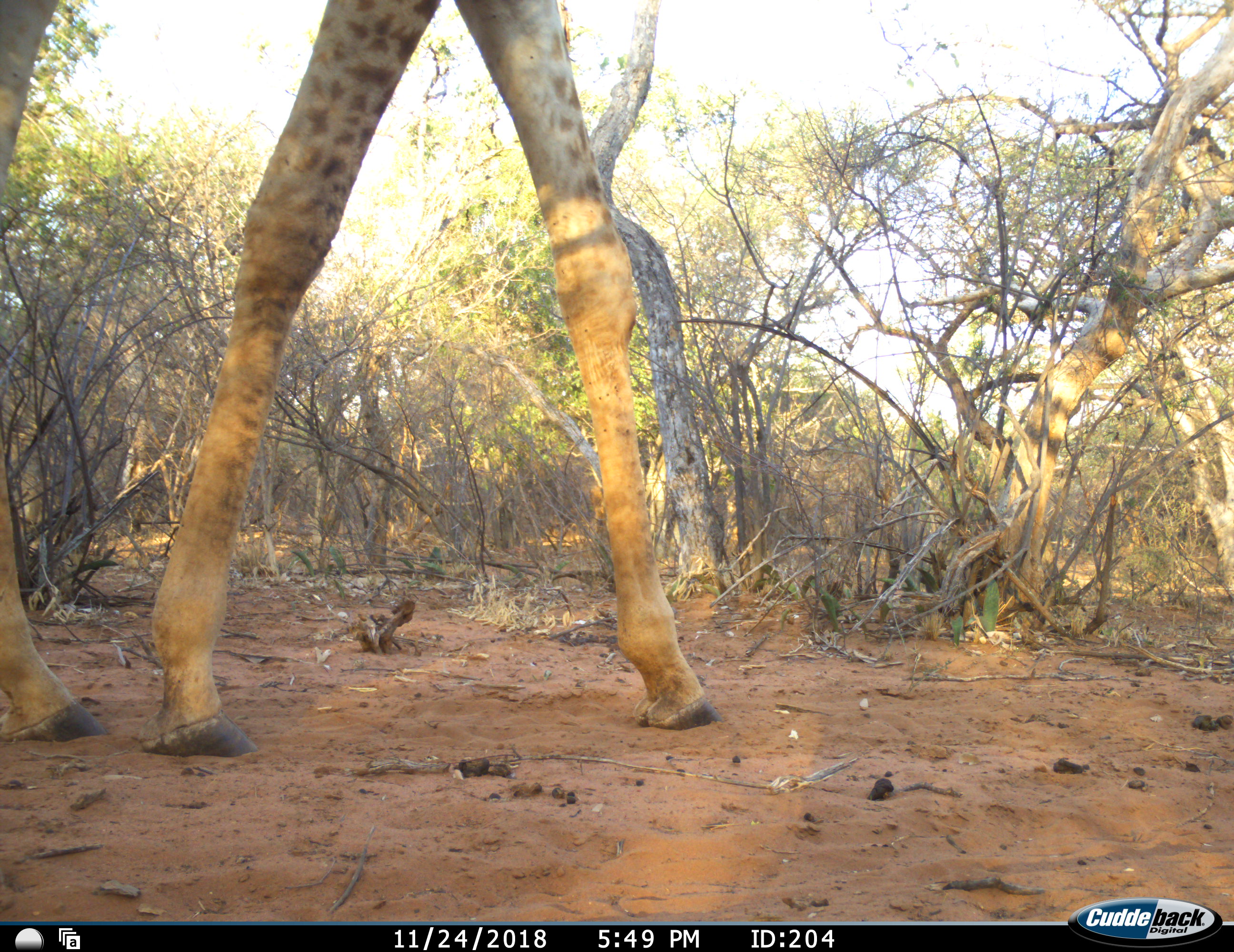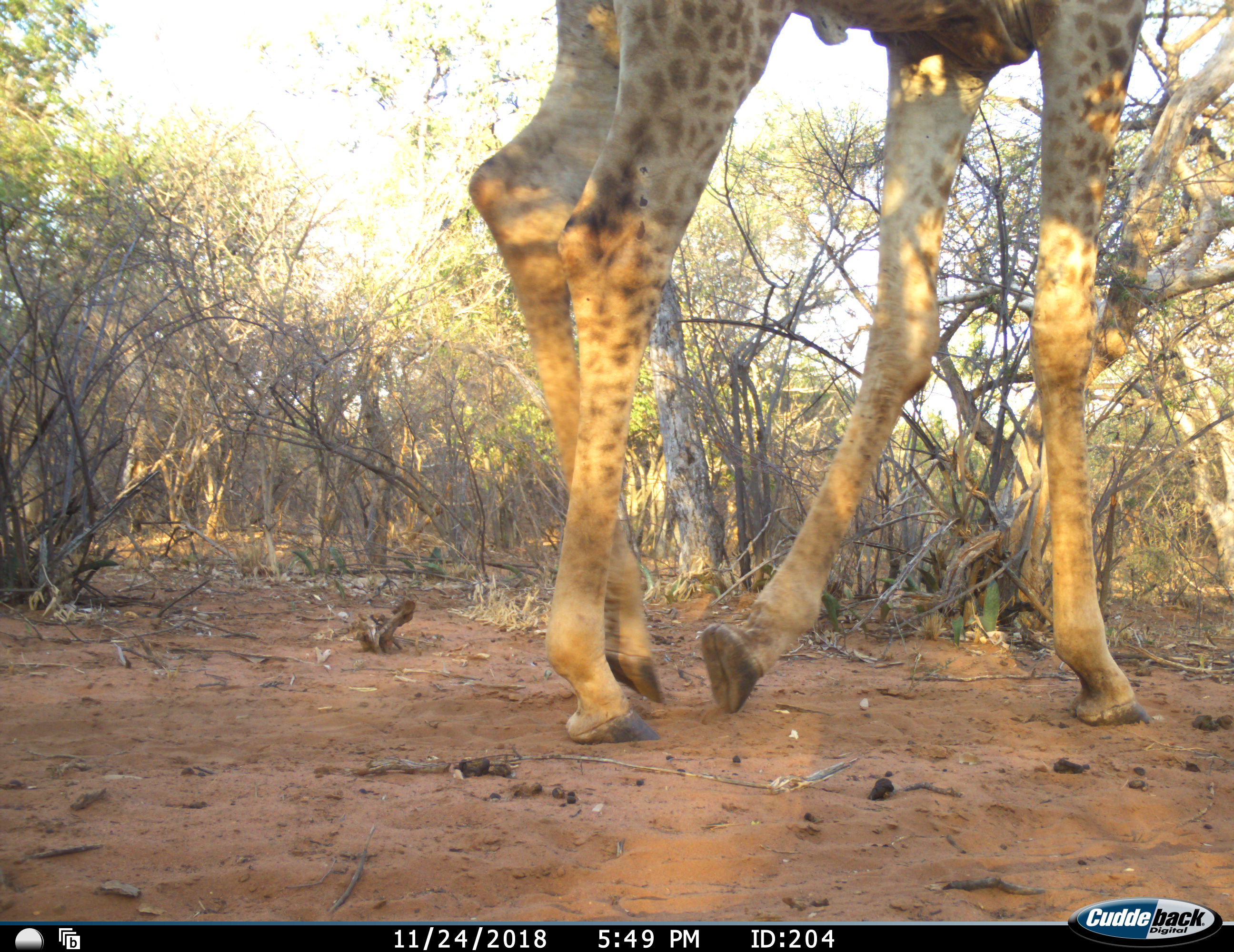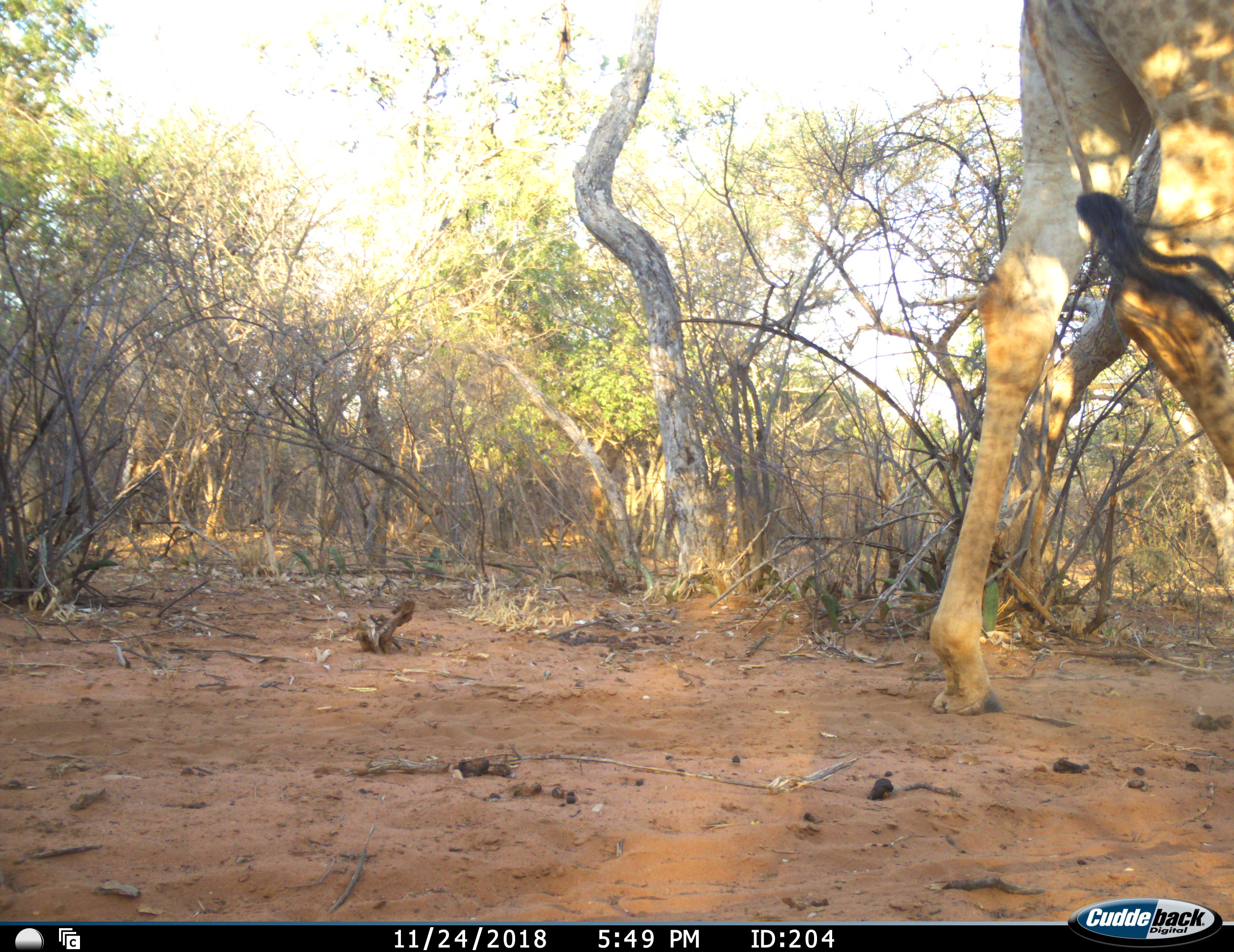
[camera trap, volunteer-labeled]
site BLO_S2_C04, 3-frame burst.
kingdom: Animalia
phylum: Chordata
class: Mammalia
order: Artiodactyla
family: Giraffidae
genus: Giraffa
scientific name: Giraffa camelopardalis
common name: giraffe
Giraffe (Giraffa camelopardalis), count 1. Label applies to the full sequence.